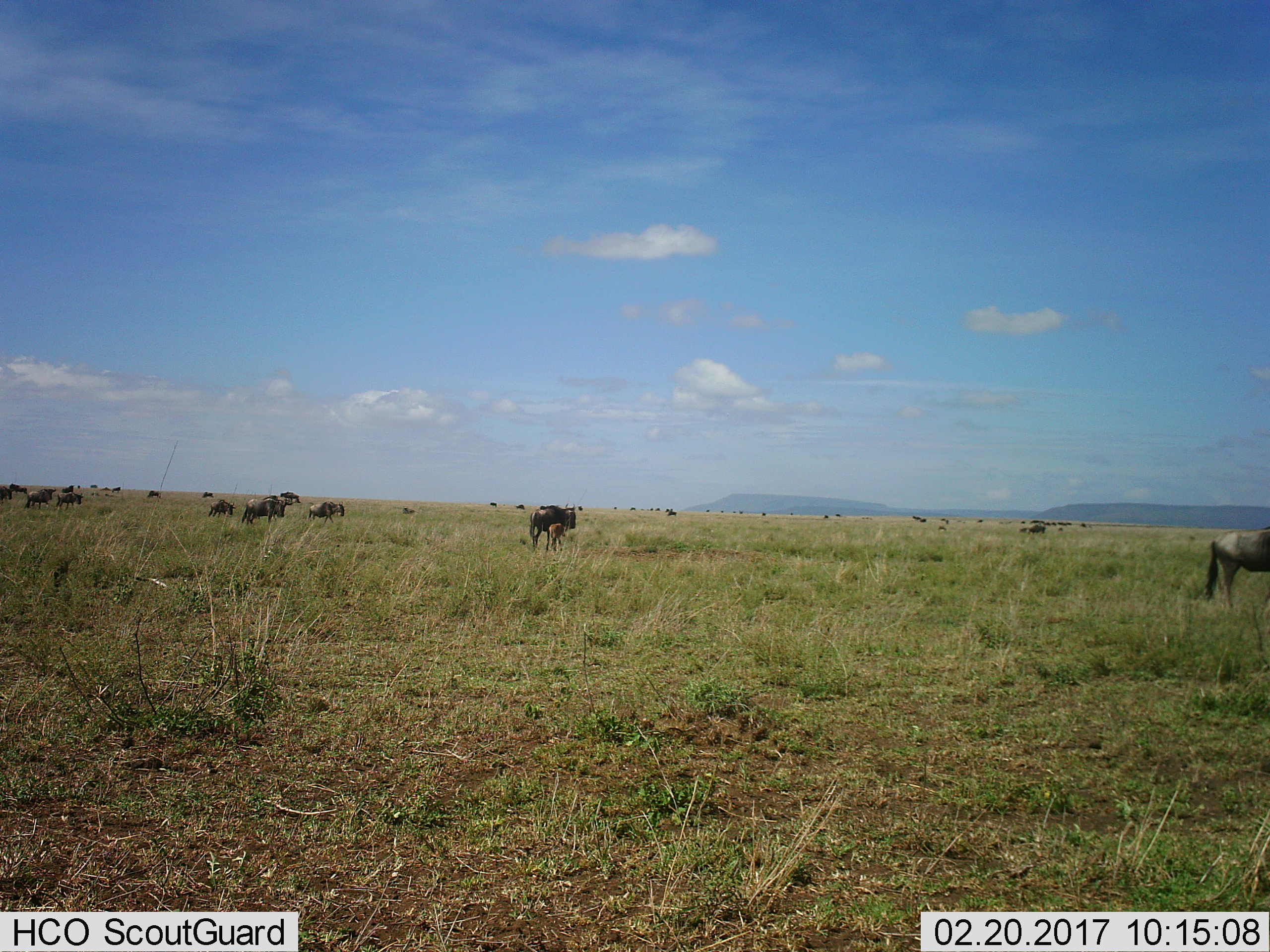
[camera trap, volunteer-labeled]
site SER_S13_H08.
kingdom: Animalia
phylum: Chordata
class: Mammalia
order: Artiodactyla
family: Bovidae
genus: Connochaetes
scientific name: Connochaetes taurinus taurinus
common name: blue wildebeest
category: wildebeestblue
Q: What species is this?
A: Wildebeestblue (blue wildebeest) (Connochaetes taurinus taurinus).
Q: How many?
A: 51+.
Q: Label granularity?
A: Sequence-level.